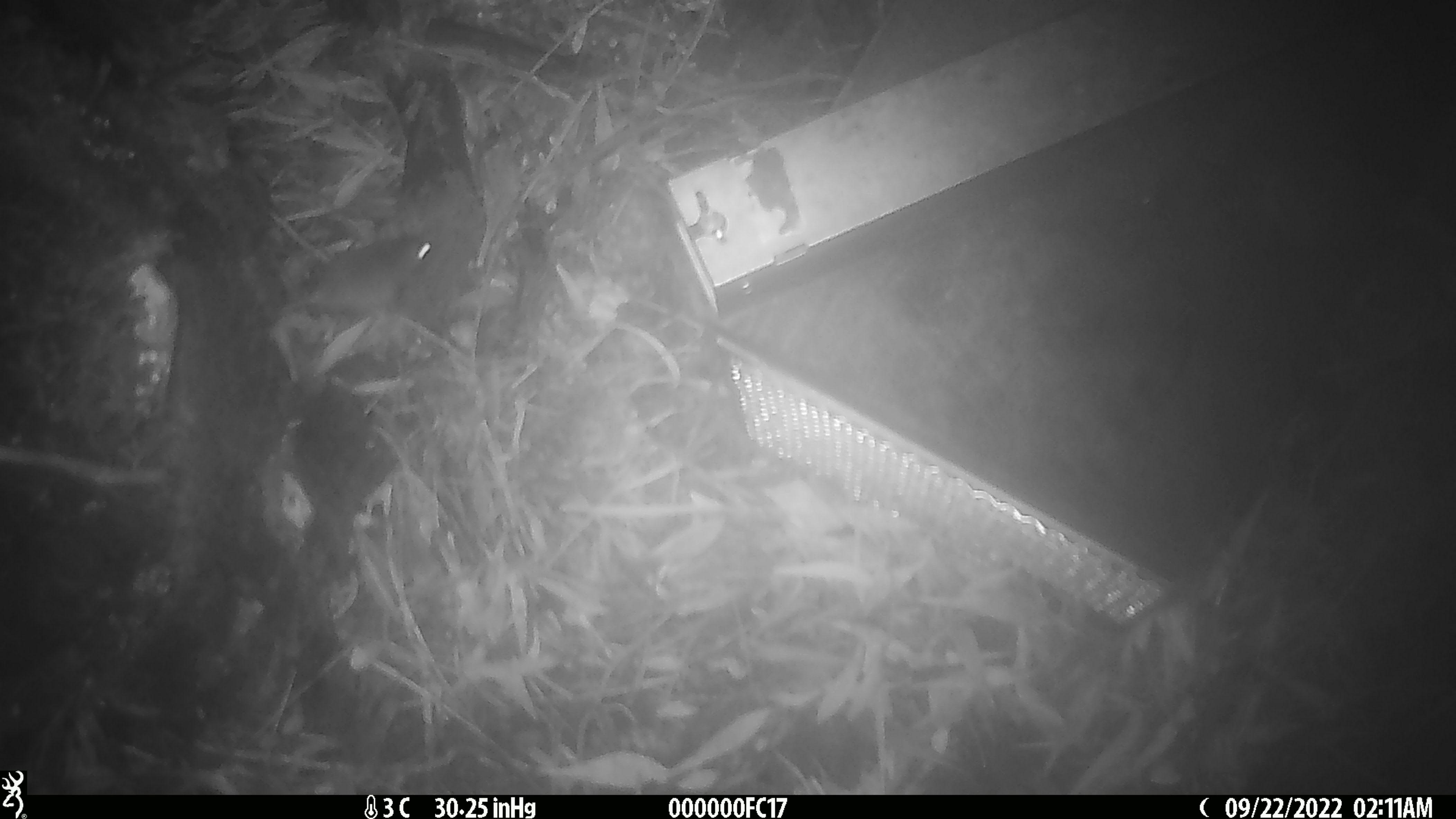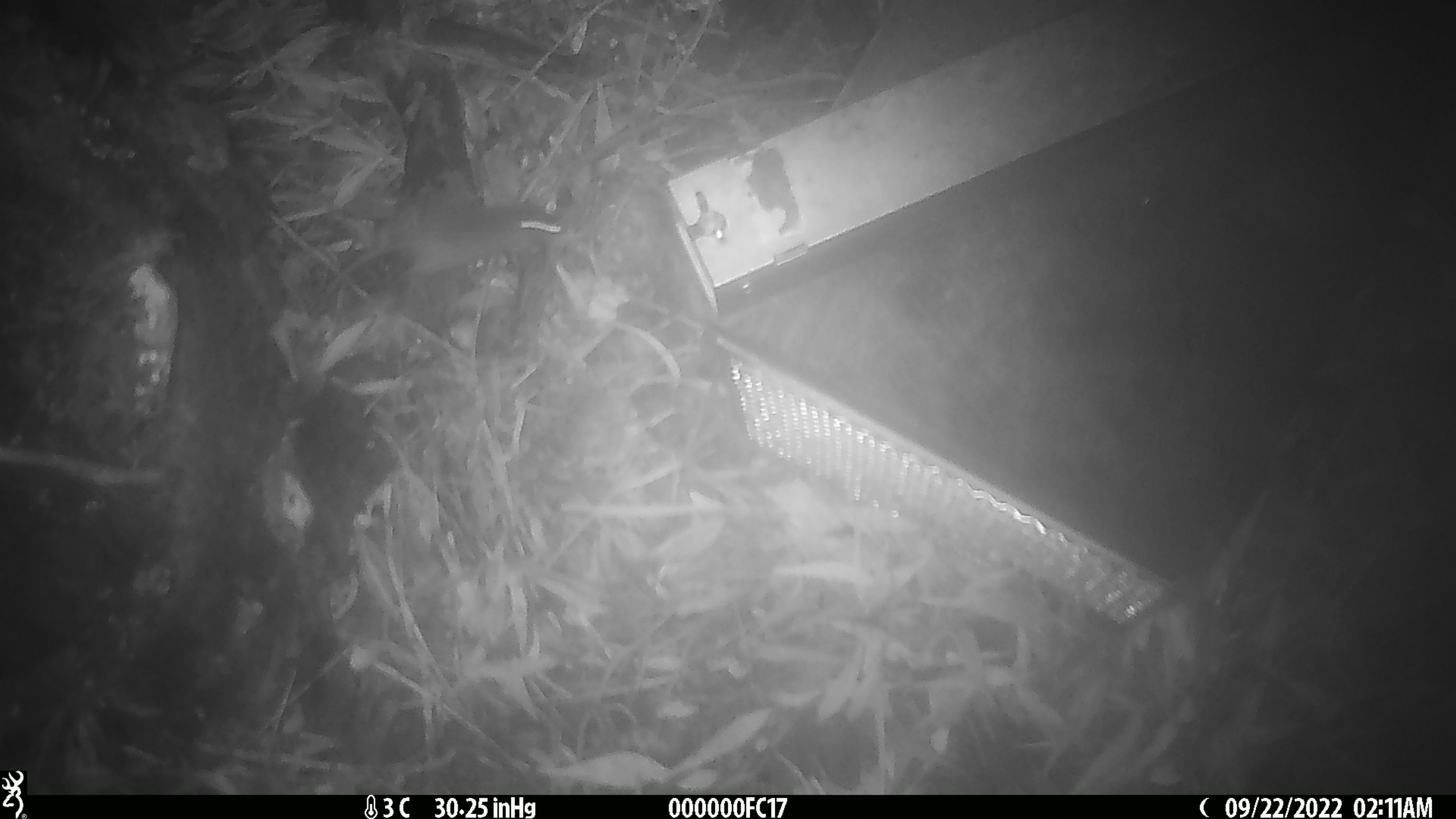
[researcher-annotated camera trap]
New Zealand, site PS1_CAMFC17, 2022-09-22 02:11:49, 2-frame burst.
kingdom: Animalia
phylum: Chordata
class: Mammalia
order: Rodentia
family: Muridae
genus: Mus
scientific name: Mus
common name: mouse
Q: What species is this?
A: Mouse (Mus).